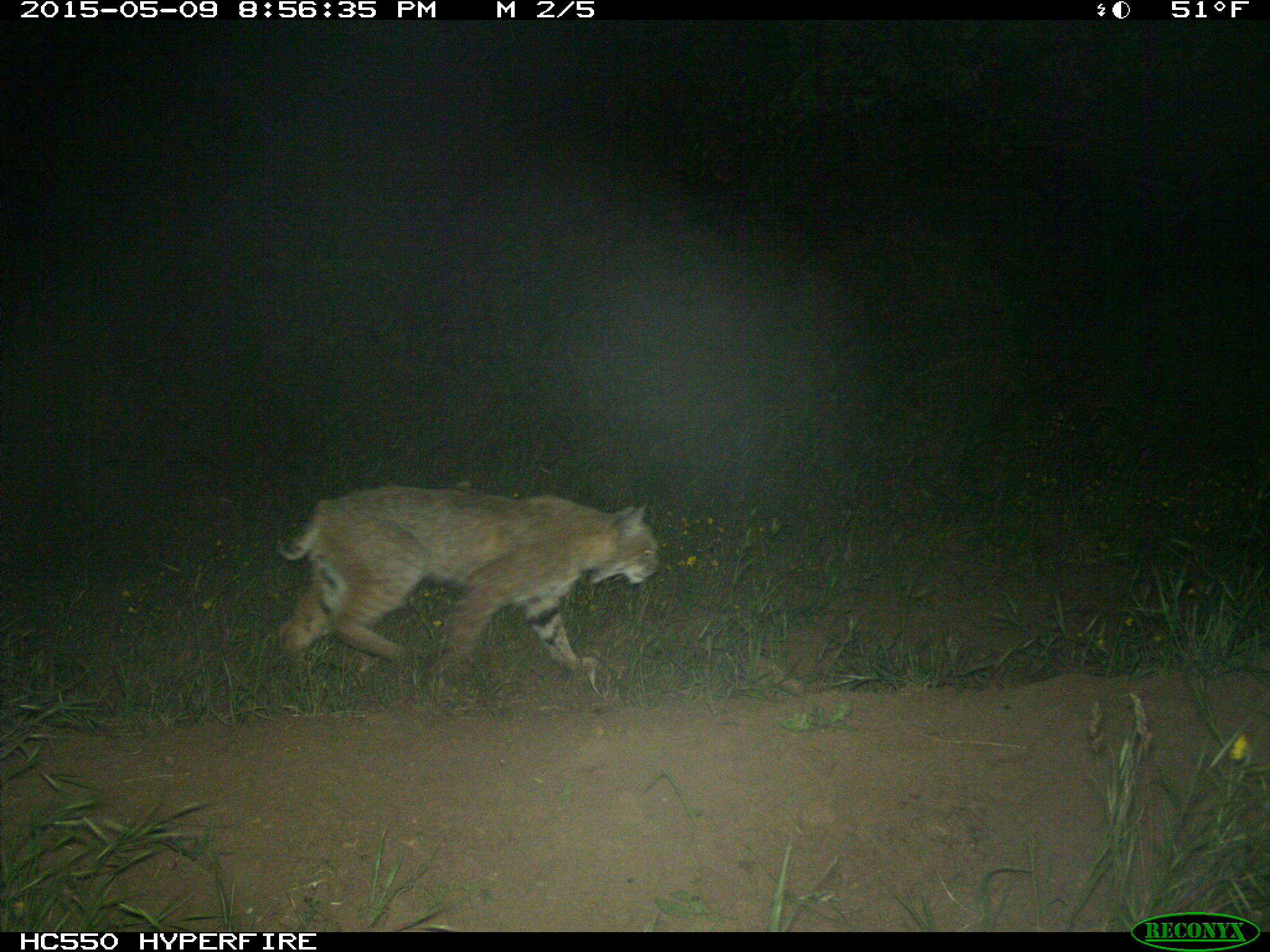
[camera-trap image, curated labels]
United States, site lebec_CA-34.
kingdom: Animalia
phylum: Chordata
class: Mammalia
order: Carnivora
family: Felidae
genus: Lynx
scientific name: Lynx rufus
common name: bobcat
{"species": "Lynx rufus (bobcat)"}